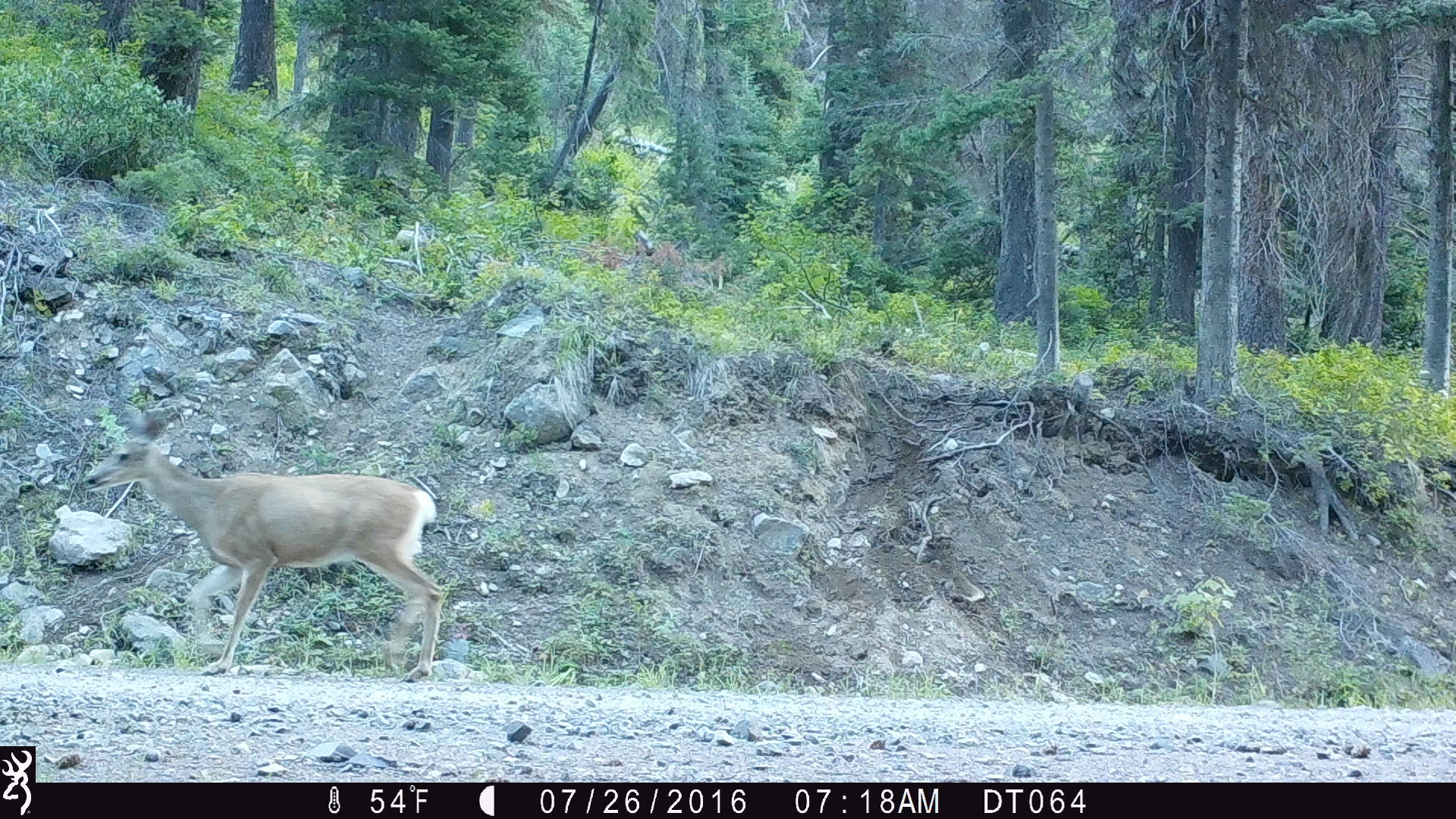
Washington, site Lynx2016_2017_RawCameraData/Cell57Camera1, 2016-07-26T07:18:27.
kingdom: Animalia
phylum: Chordata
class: Mammalia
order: Artiodactyla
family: Cervidae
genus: Odocoileus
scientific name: Odocoileus hemionus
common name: mule deer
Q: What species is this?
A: Odocoileus hemionus (mule deer).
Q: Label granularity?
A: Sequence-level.